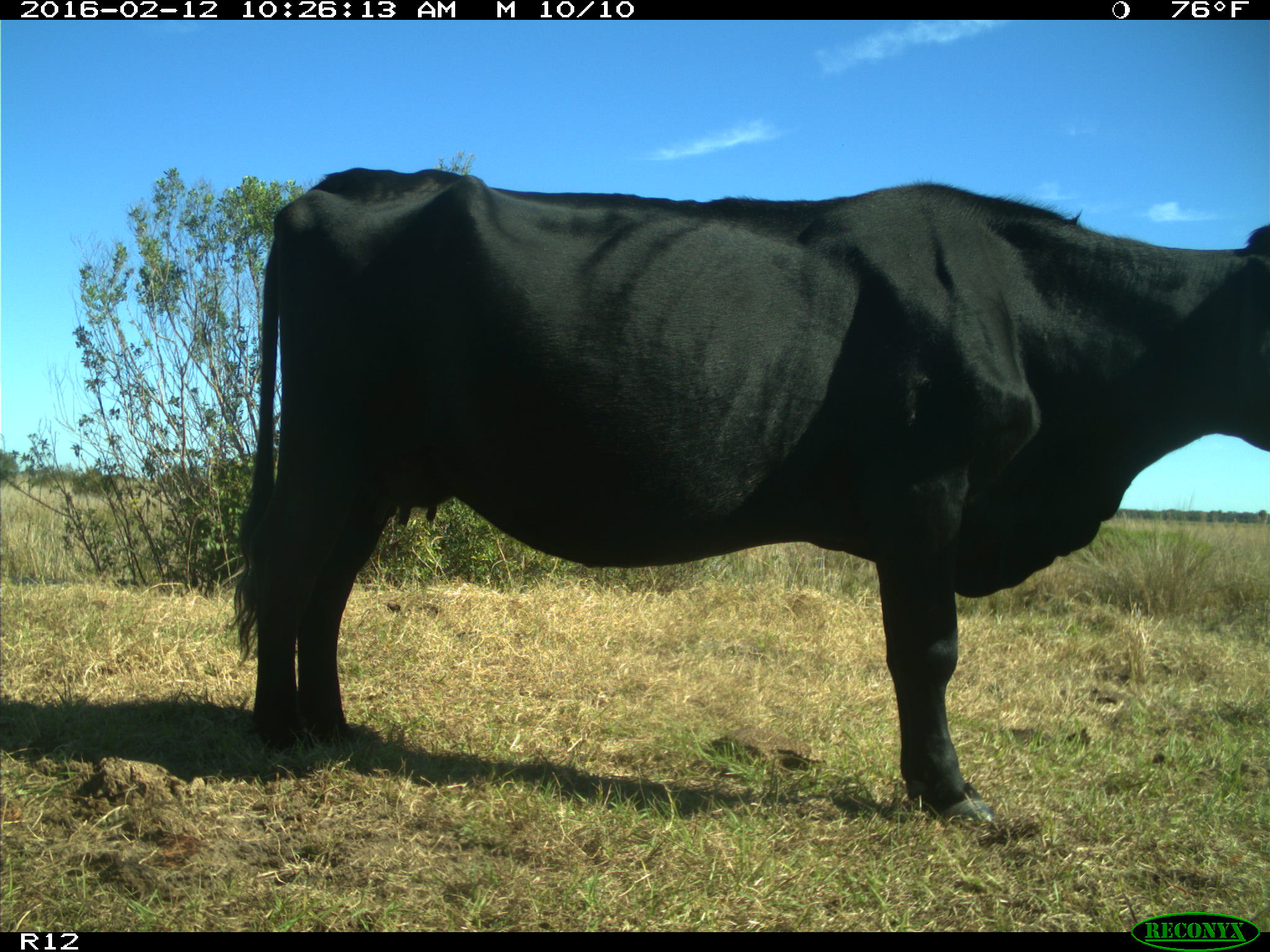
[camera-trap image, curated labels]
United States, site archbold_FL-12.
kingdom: Animalia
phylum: Chordata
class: Mammalia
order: Artiodactyla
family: Bovidae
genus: Bos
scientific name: Bos taurus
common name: domestic cow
Bos taurus (domestic cow).